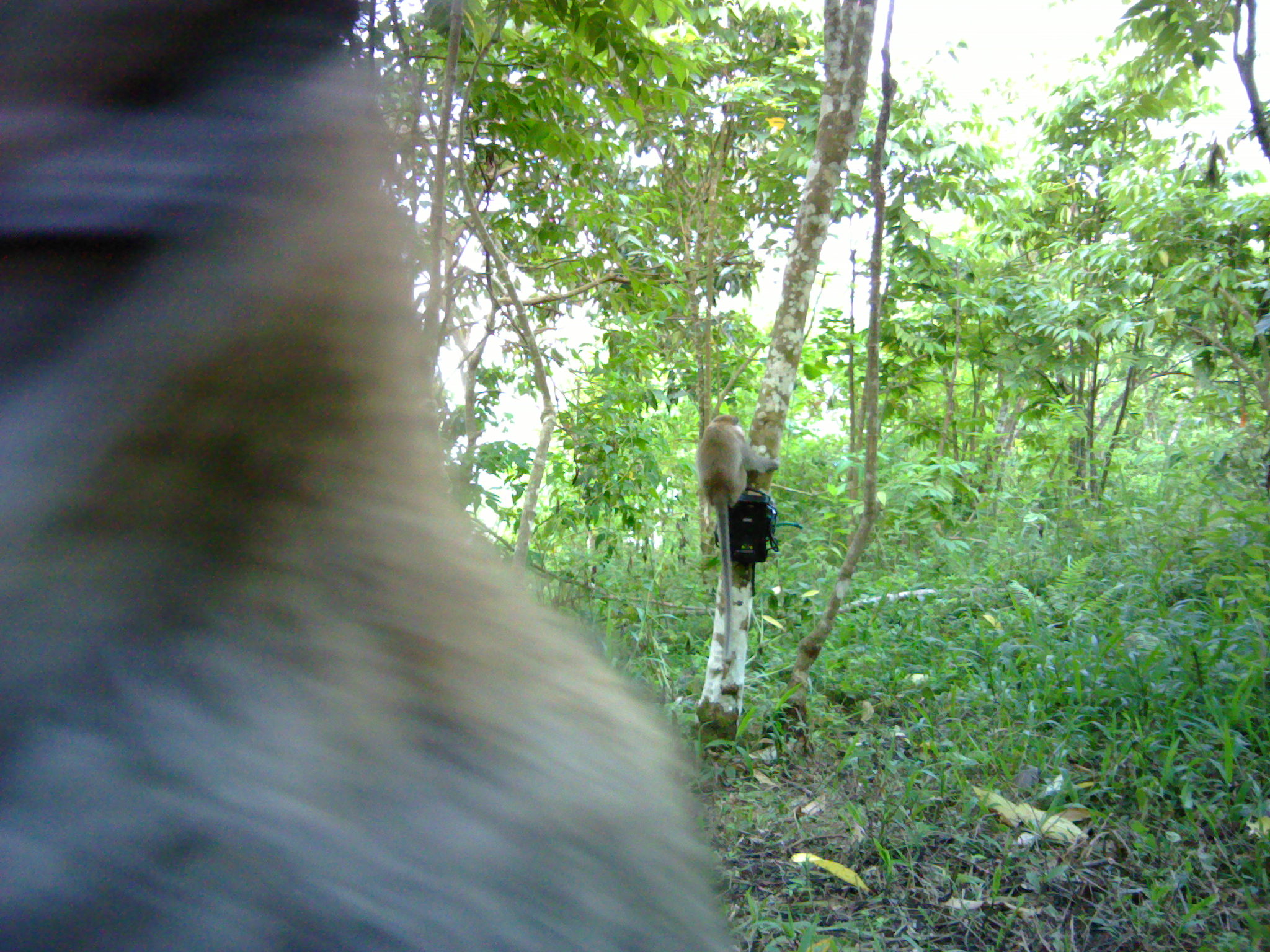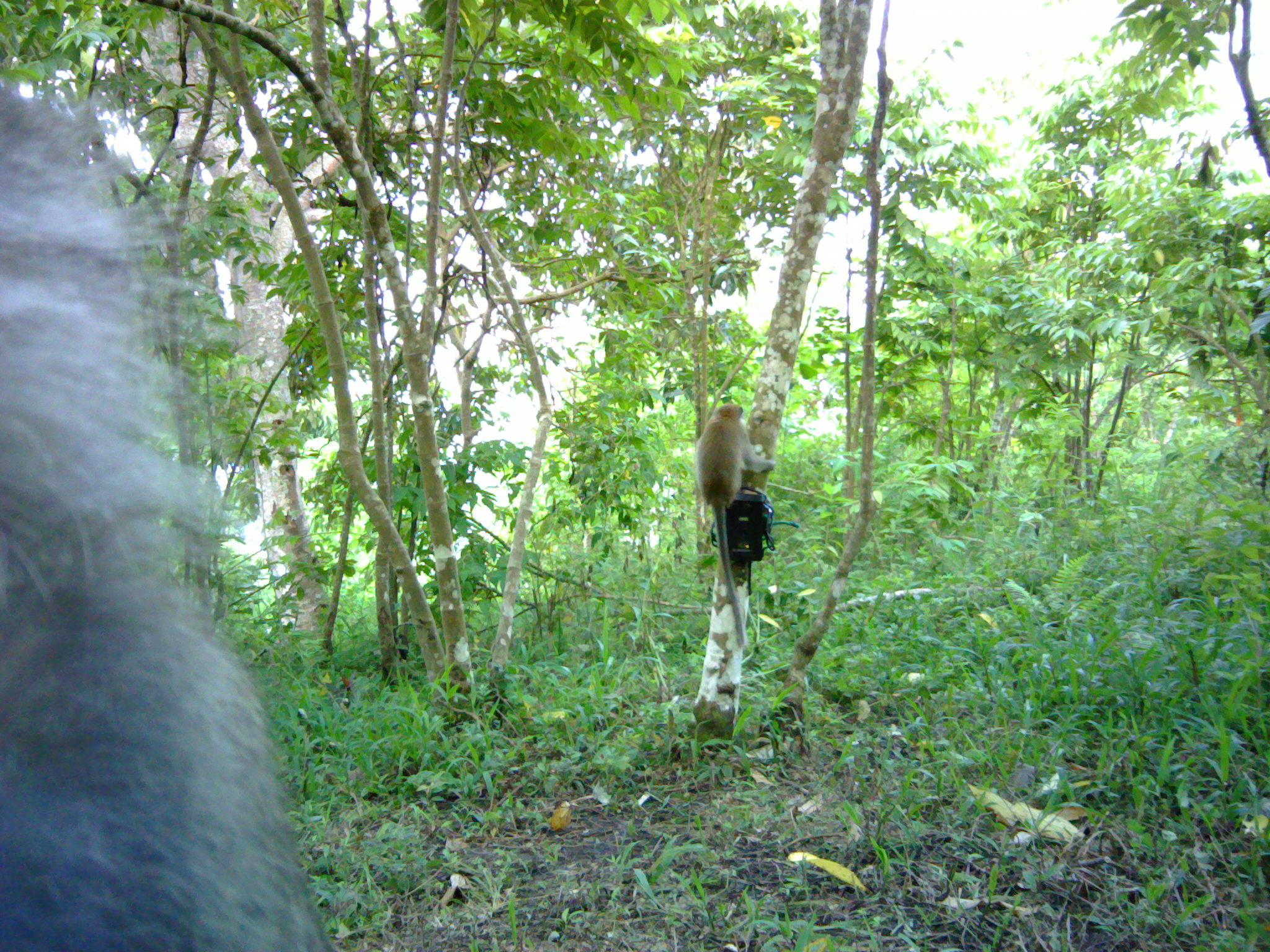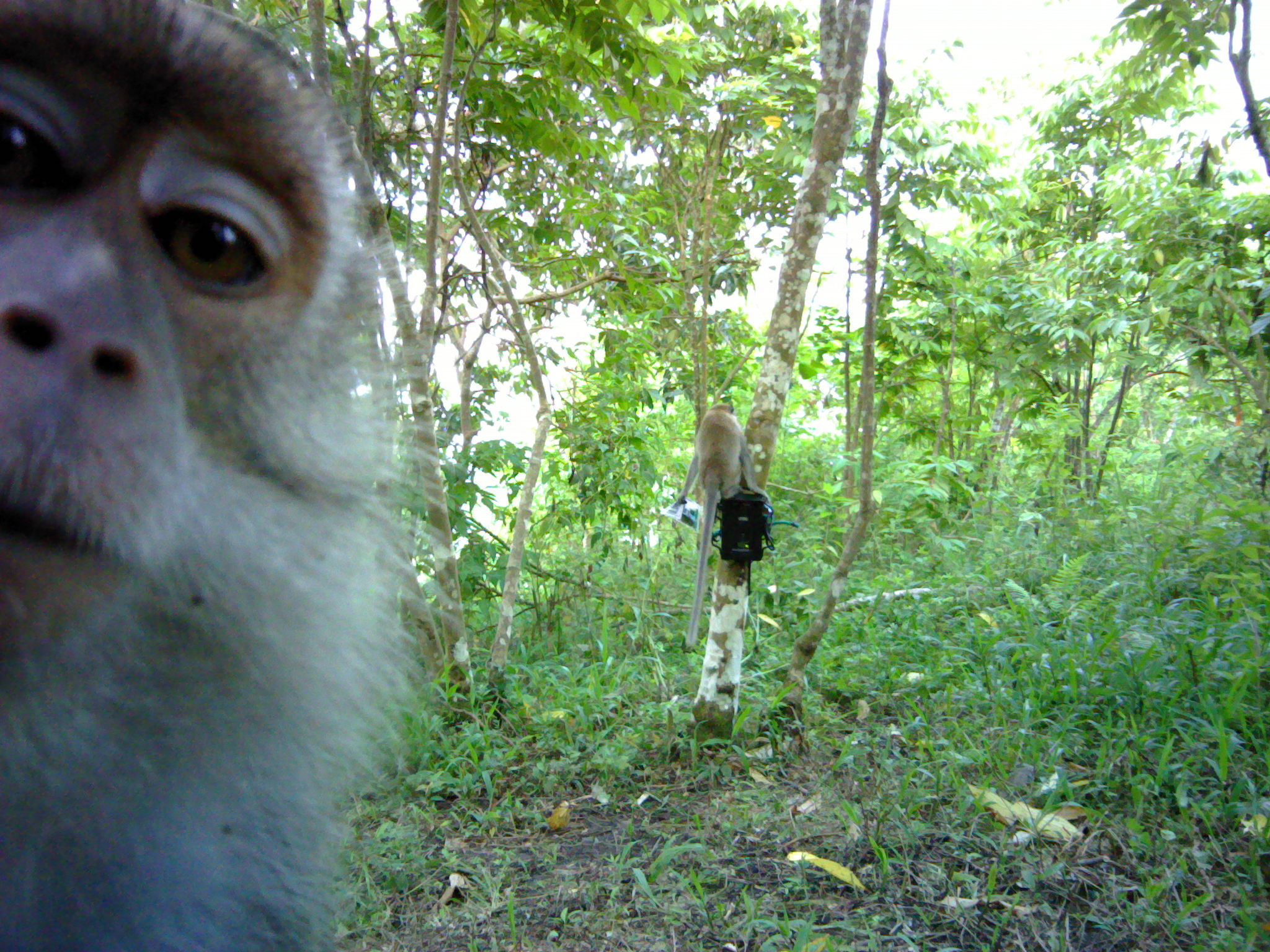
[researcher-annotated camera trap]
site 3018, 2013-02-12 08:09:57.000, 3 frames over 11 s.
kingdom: Animalia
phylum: Chordata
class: Mammalia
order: Primates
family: Cercopithecidae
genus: Macaca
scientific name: Macaca fascicularis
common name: crab-eating macaque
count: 2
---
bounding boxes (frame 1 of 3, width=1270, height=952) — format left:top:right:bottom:
macaca fascicularis: 1:0:736:952; 693:412:778:661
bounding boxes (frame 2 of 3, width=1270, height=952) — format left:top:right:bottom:
macaca fascicularis: 0:88:337:952; 696:402:777:648